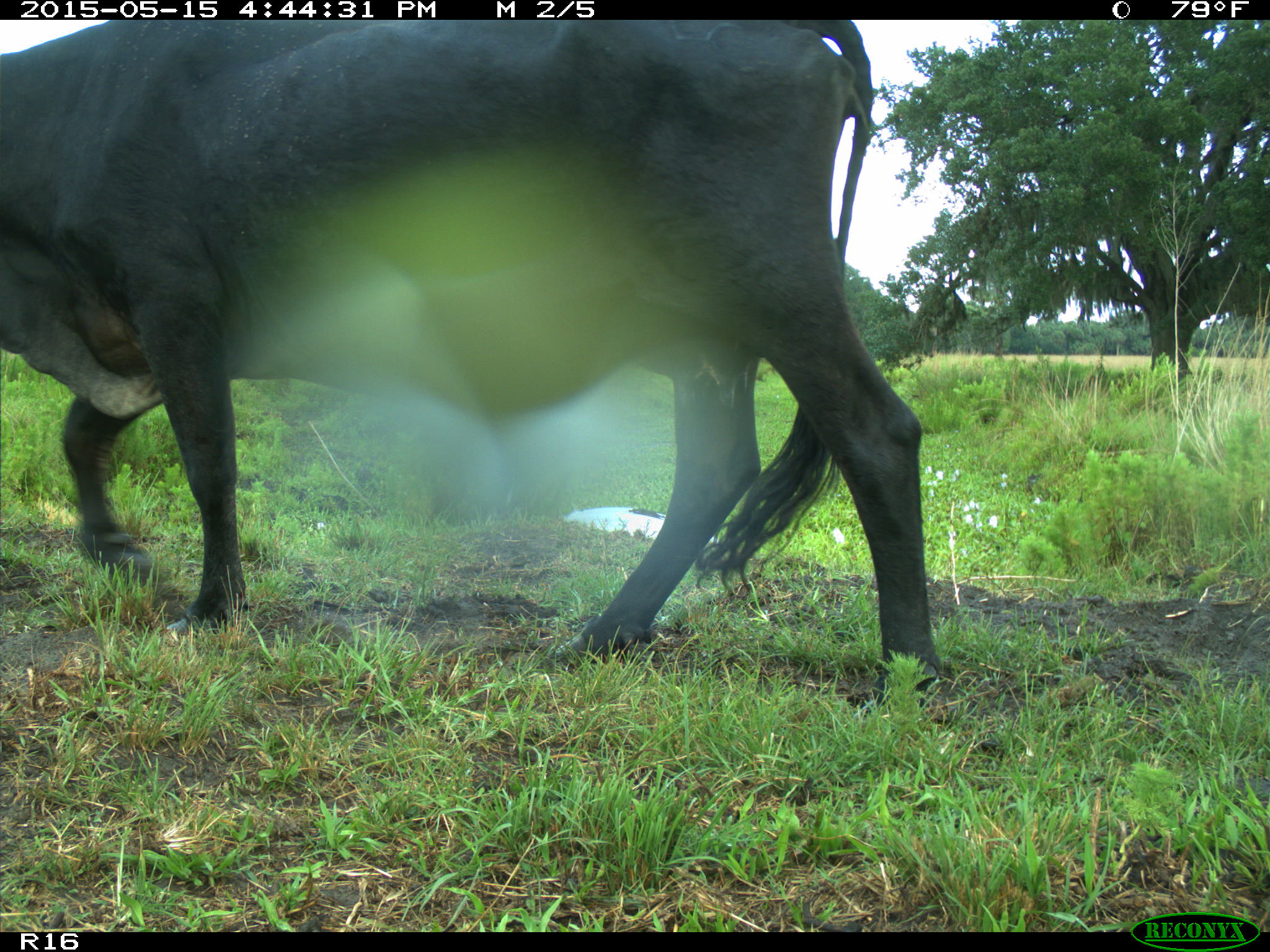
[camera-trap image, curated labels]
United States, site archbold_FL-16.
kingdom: Animalia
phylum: Chordata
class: Mammalia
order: Artiodactyla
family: Bovidae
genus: Bos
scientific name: Bos taurus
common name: domestic cow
Bos taurus (domestic cow).